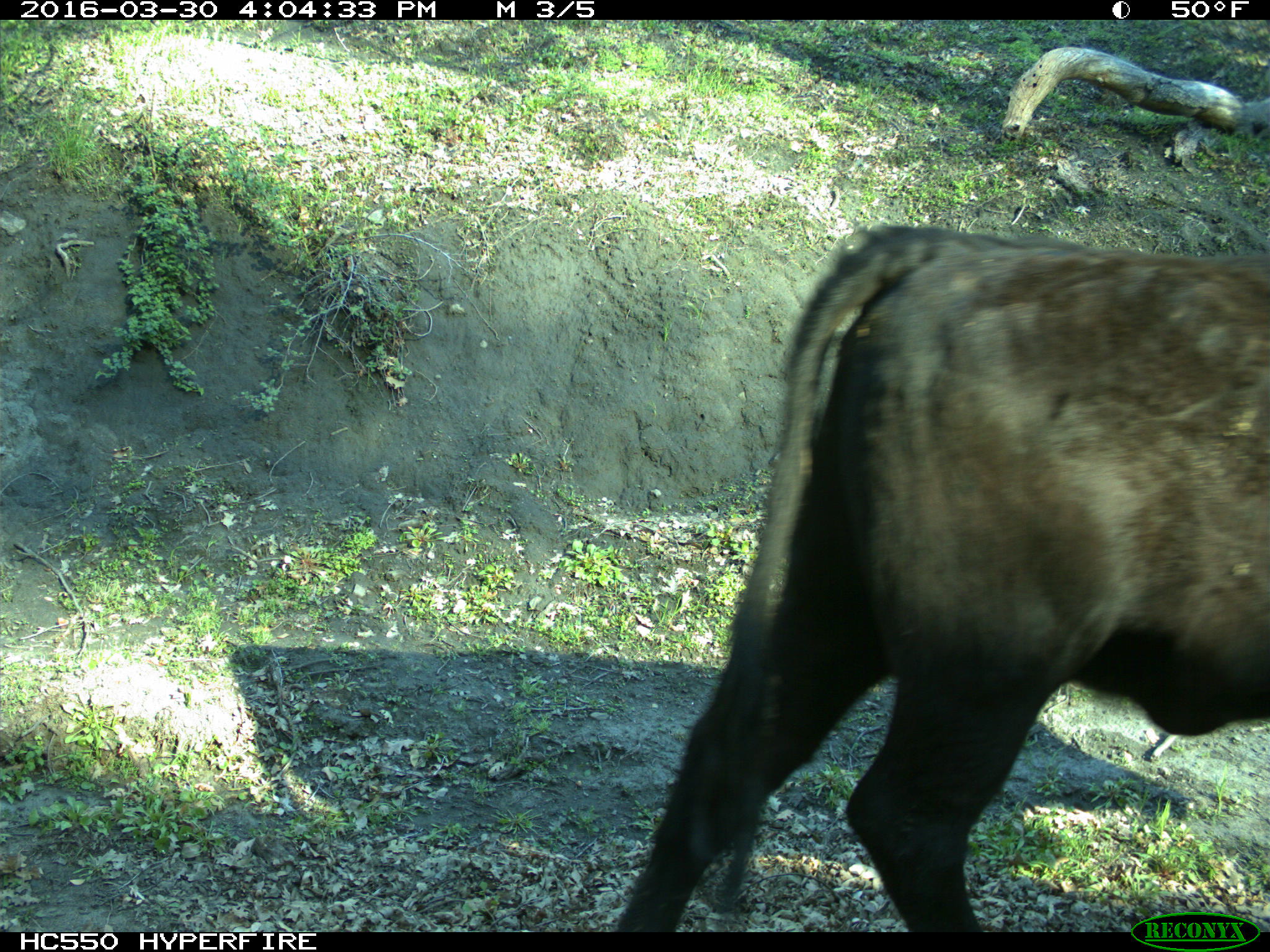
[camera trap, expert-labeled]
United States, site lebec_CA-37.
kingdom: Animalia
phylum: Chordata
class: Mammalia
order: Artiodactyla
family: Bovidae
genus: Bos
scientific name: Bos taurus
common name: domestic cow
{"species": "Bos taurus (domestic cow)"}